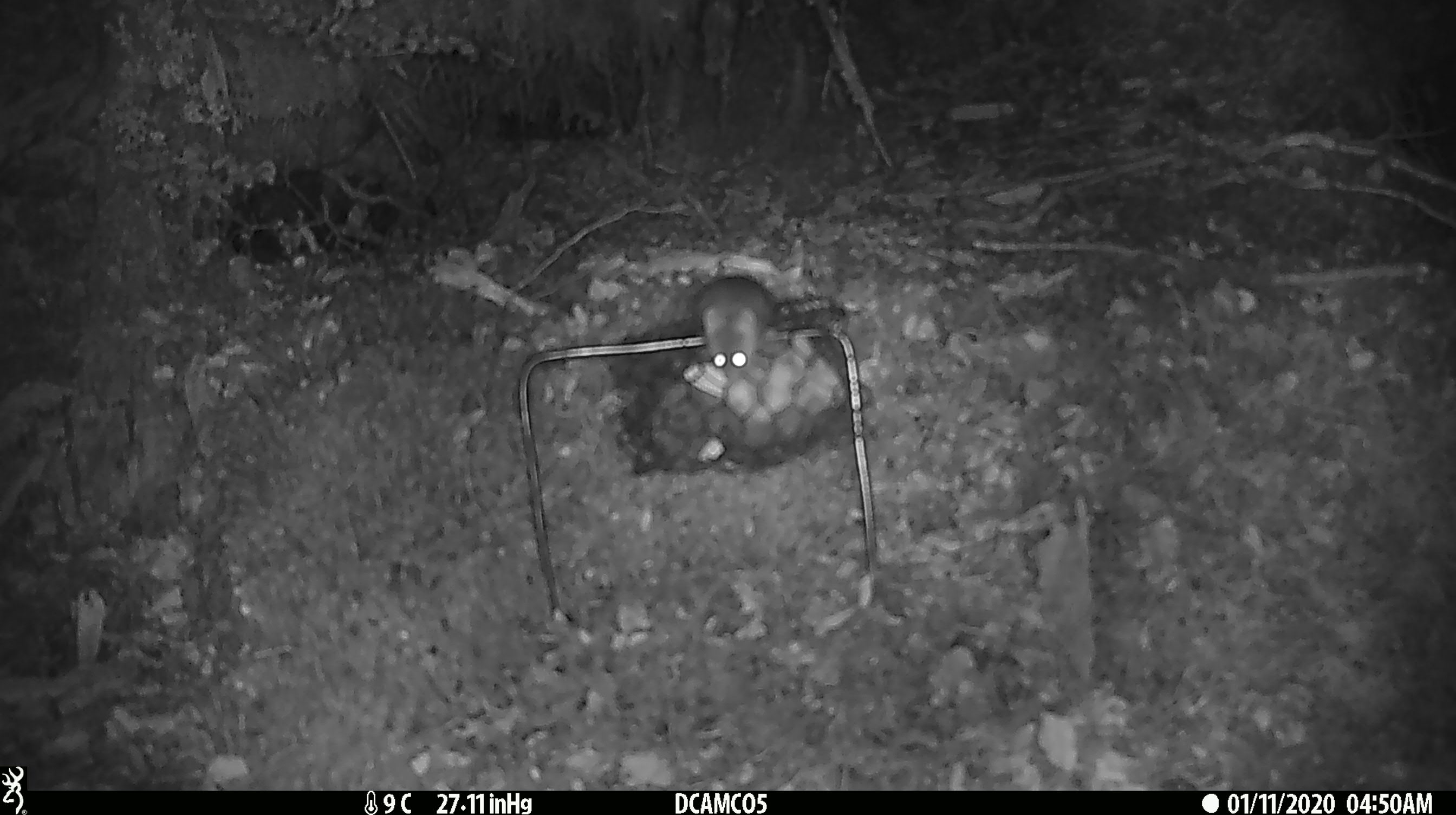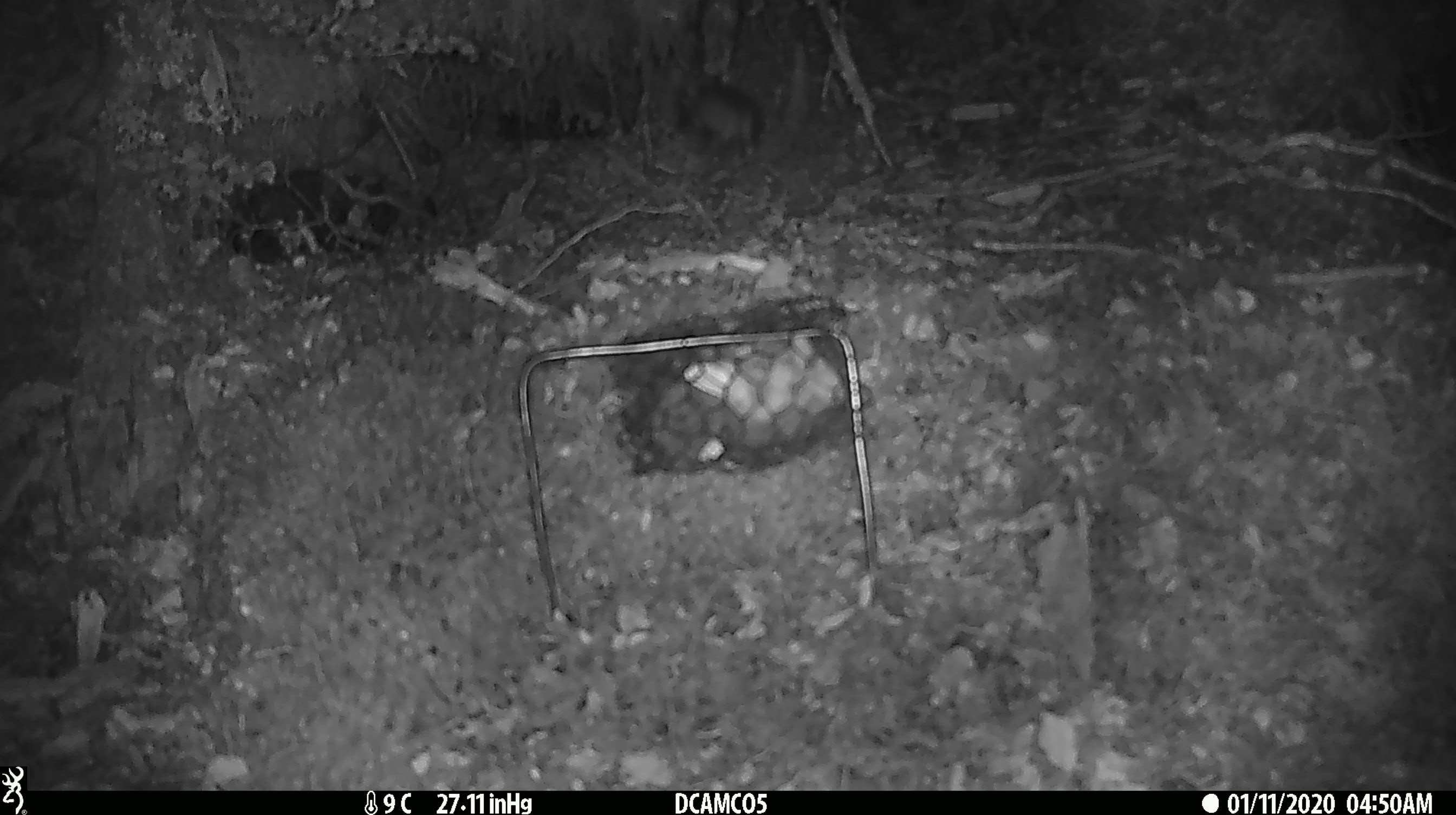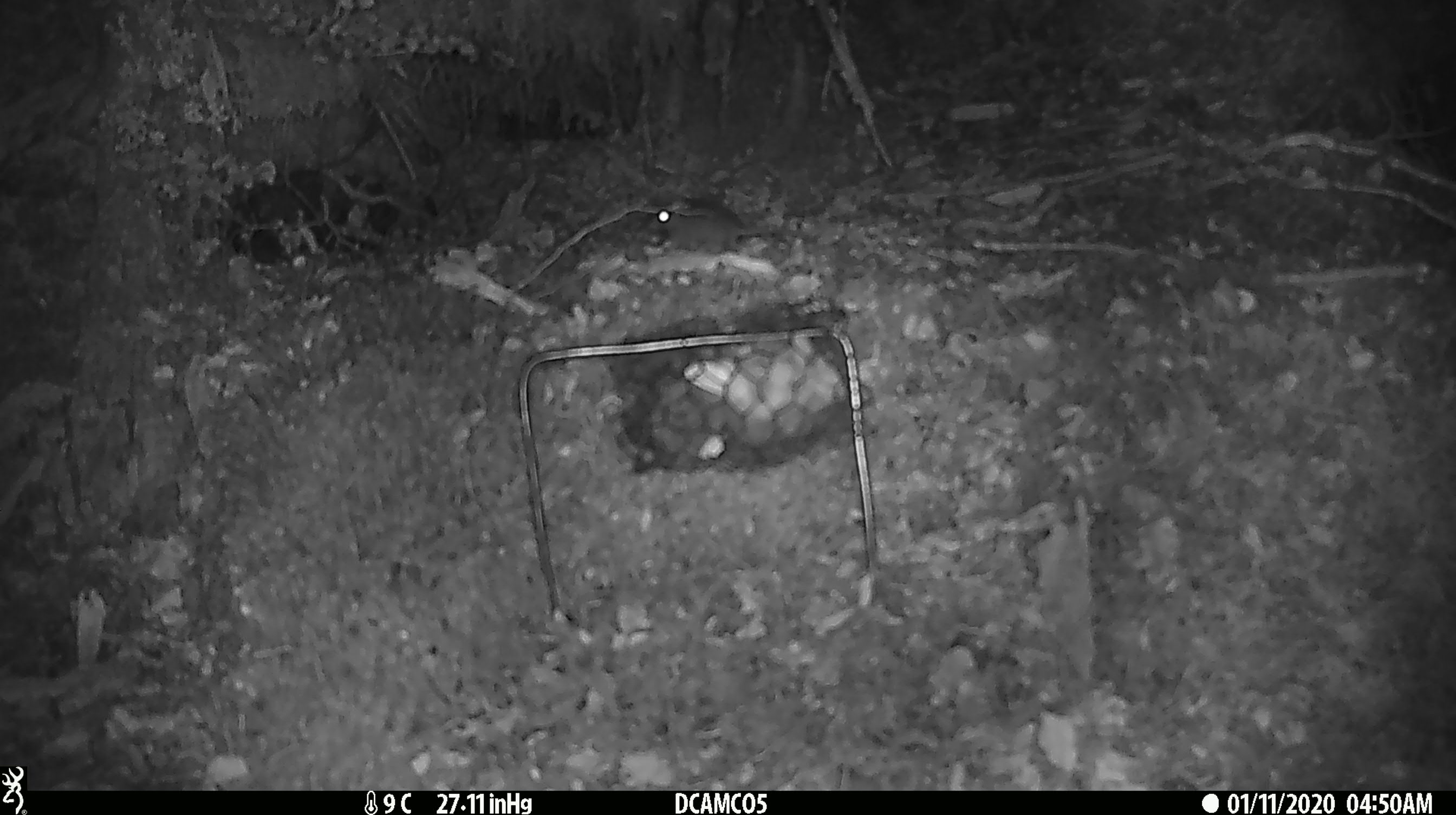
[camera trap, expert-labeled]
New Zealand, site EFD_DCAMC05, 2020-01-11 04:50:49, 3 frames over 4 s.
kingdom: Animalia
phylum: Chordata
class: Mammalia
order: Rodentia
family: Muridae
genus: Mus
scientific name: Mus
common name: mouse